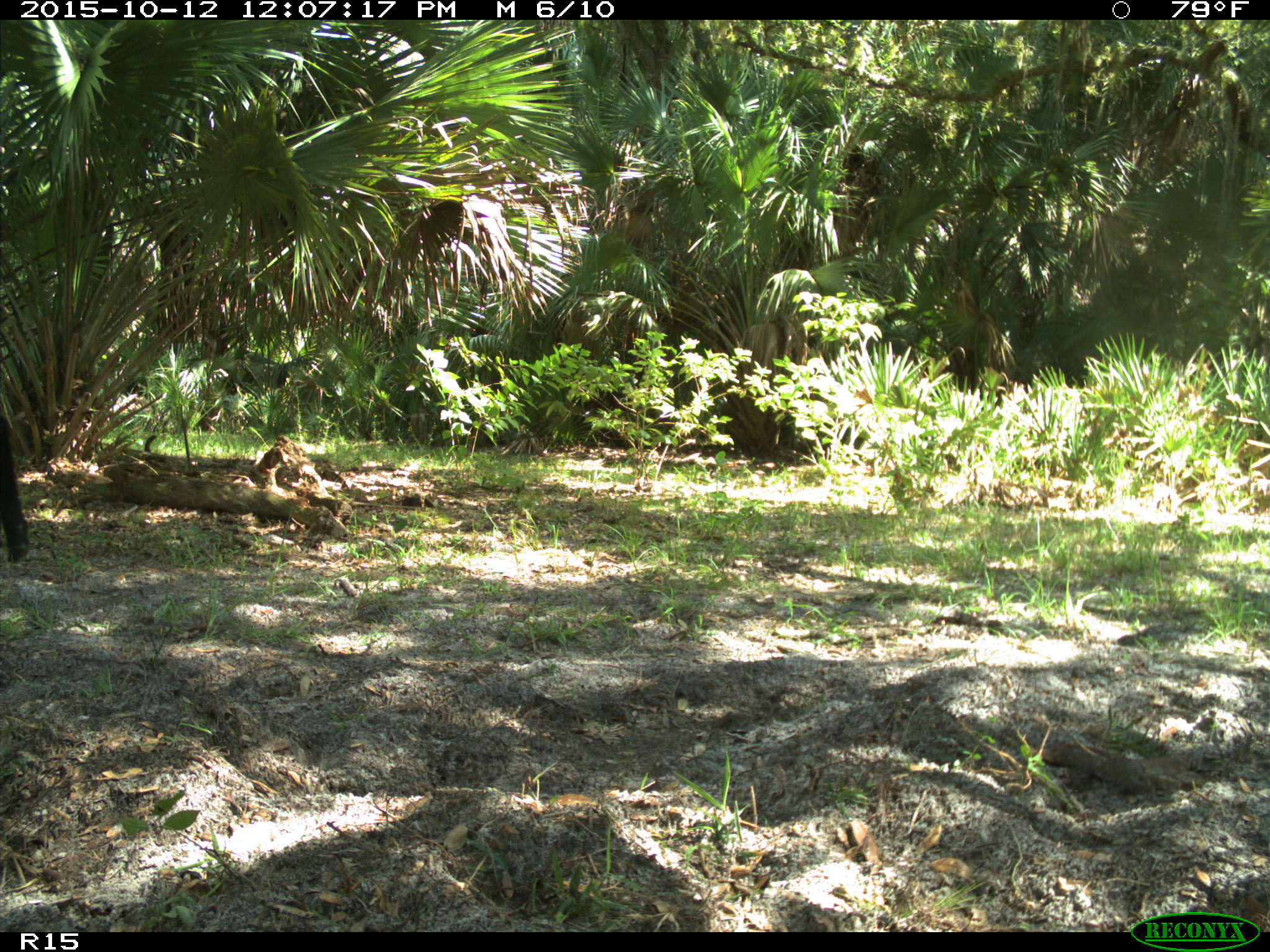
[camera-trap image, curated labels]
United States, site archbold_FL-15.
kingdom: Animalia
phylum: Chordata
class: Mammalia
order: Artiodactyla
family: Bovidae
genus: Bos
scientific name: Bos taurus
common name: domestic cow